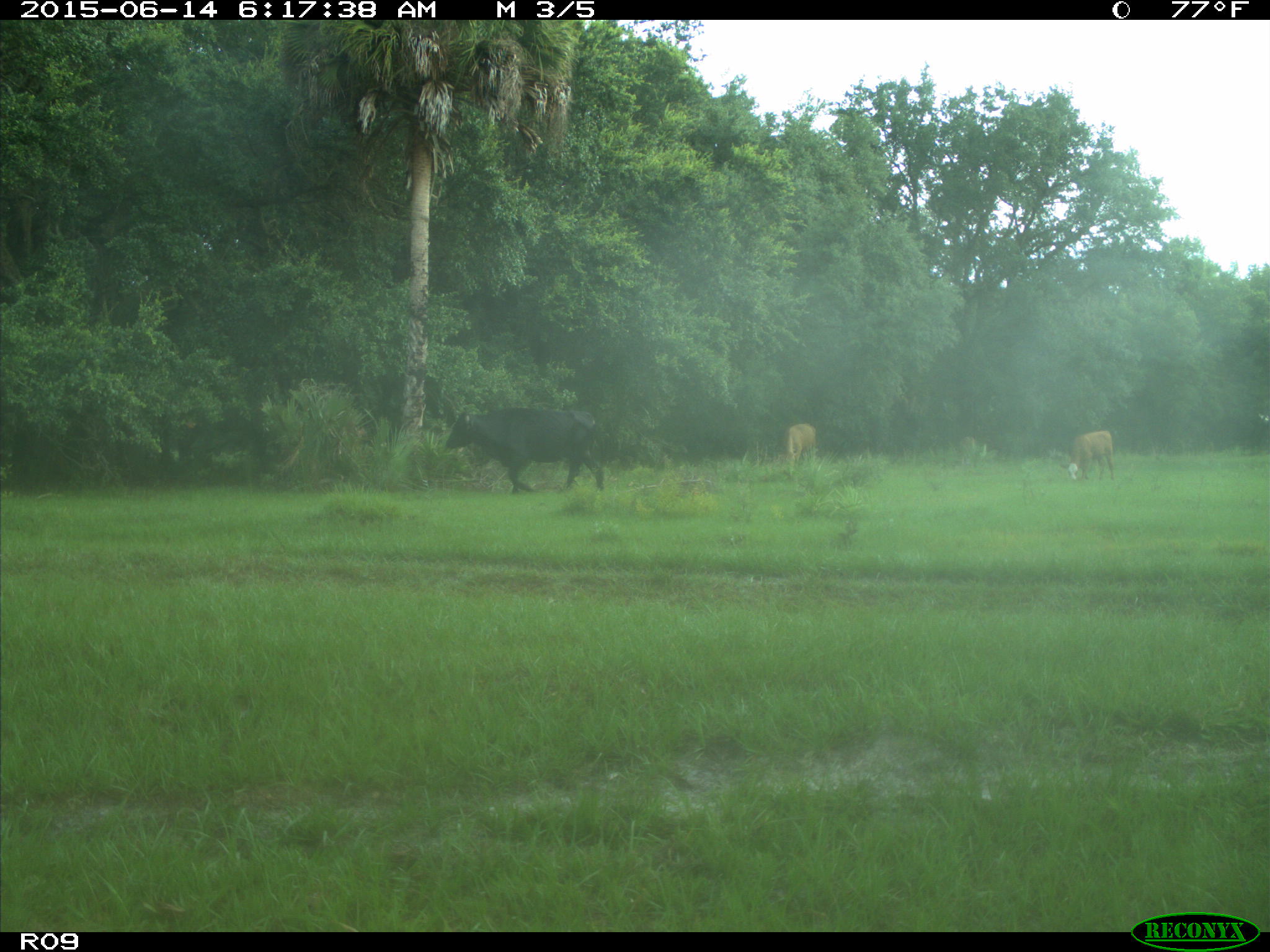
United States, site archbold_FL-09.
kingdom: Animalia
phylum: Chordata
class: Mammalia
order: Artiodactyla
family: Bovidae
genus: Bos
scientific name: Bos taurus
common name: domestic cow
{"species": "Bos taurus (domestic cow)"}